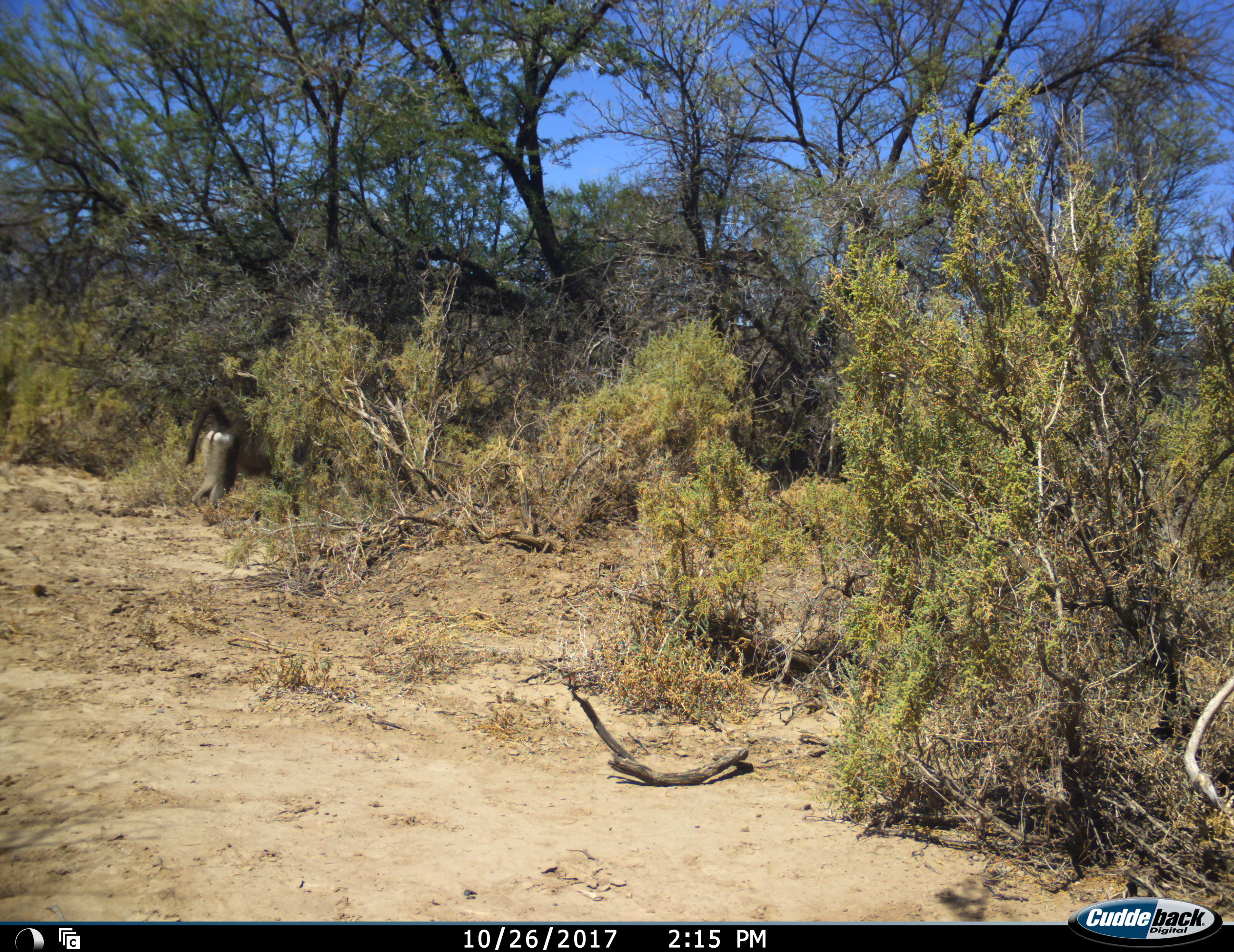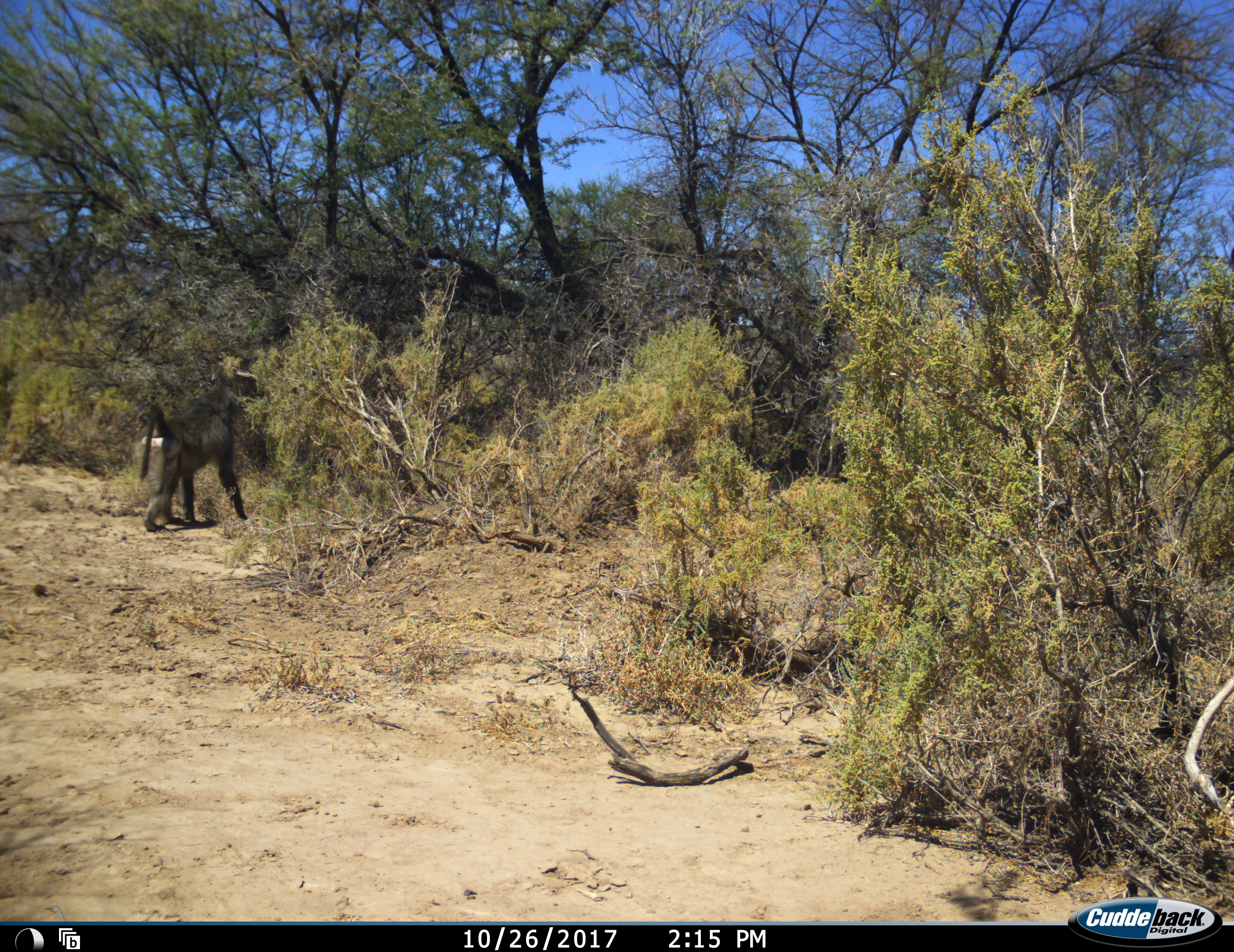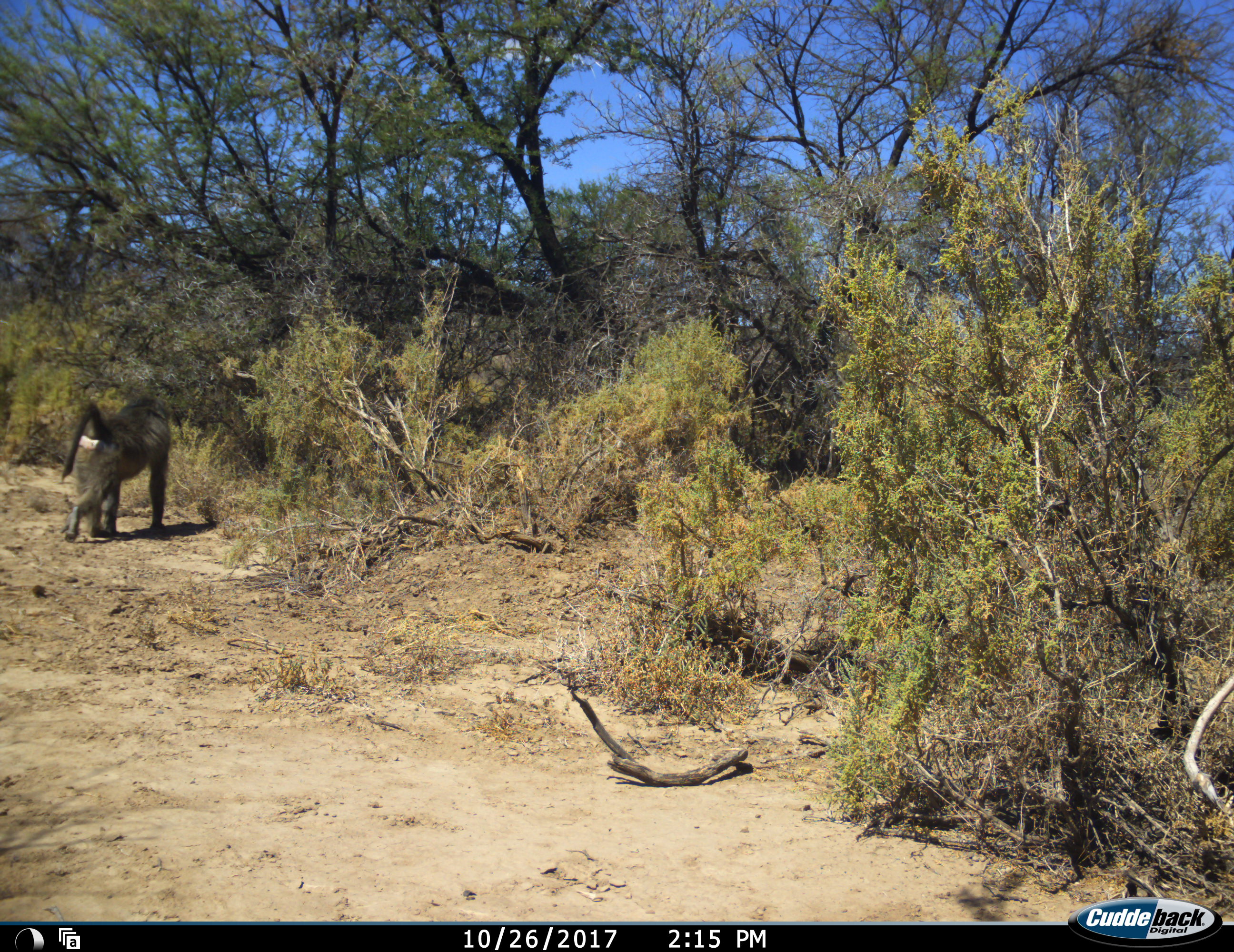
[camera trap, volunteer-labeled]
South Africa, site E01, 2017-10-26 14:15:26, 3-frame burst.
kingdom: Animalia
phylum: Chordata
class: Mammalia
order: Primates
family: Cercopithecidae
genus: Papio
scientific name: Papio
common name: baboon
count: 1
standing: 0%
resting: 0%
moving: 100%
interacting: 0%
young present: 0%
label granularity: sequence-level